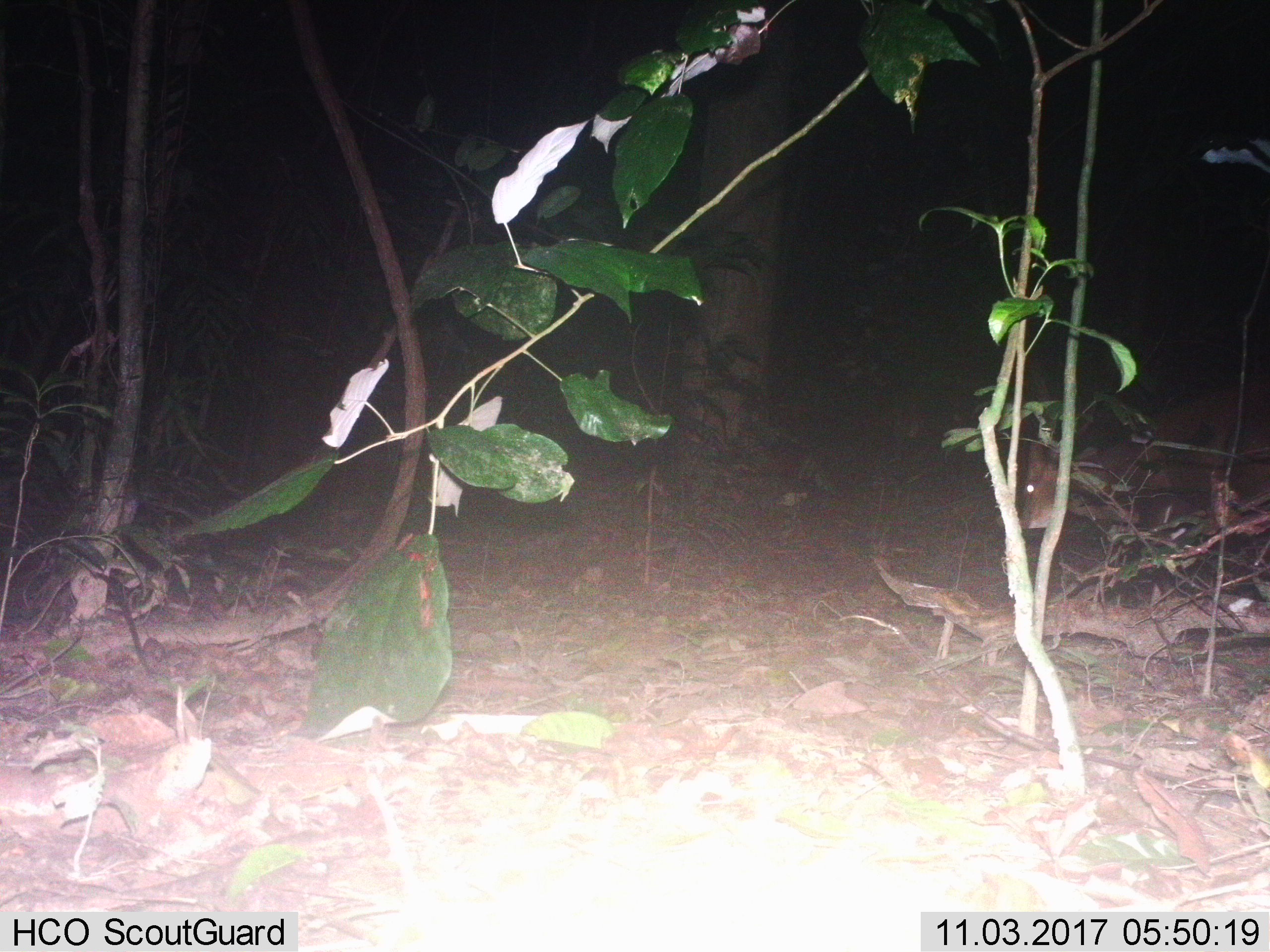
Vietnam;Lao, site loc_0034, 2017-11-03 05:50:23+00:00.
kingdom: Animalia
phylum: Chordata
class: Mammalia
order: Artiodactyla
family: Cervidae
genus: Muntiacus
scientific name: Muntiacus vuquangensis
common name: large-antlered muntjac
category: large antlered muntjac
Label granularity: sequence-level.